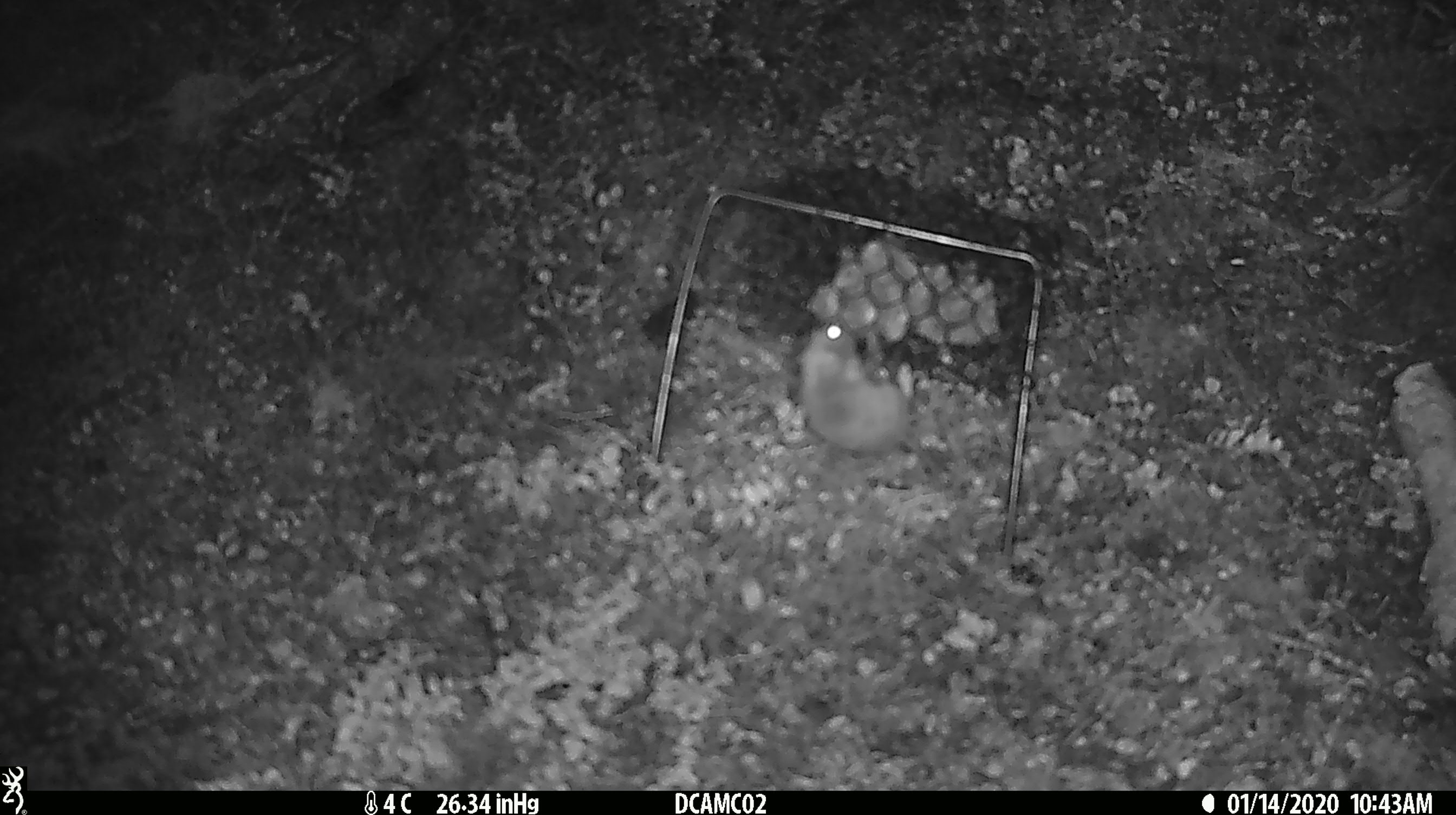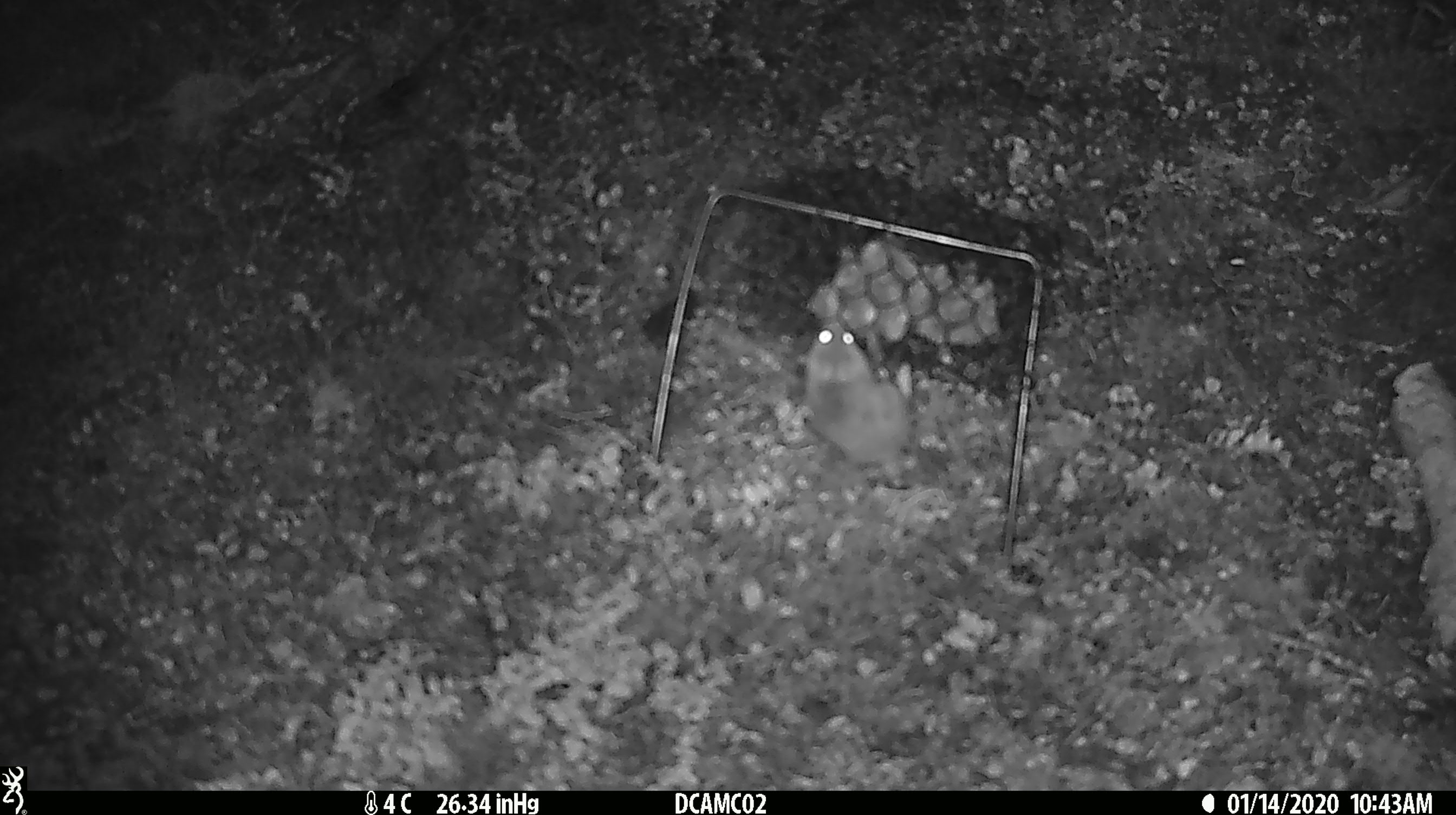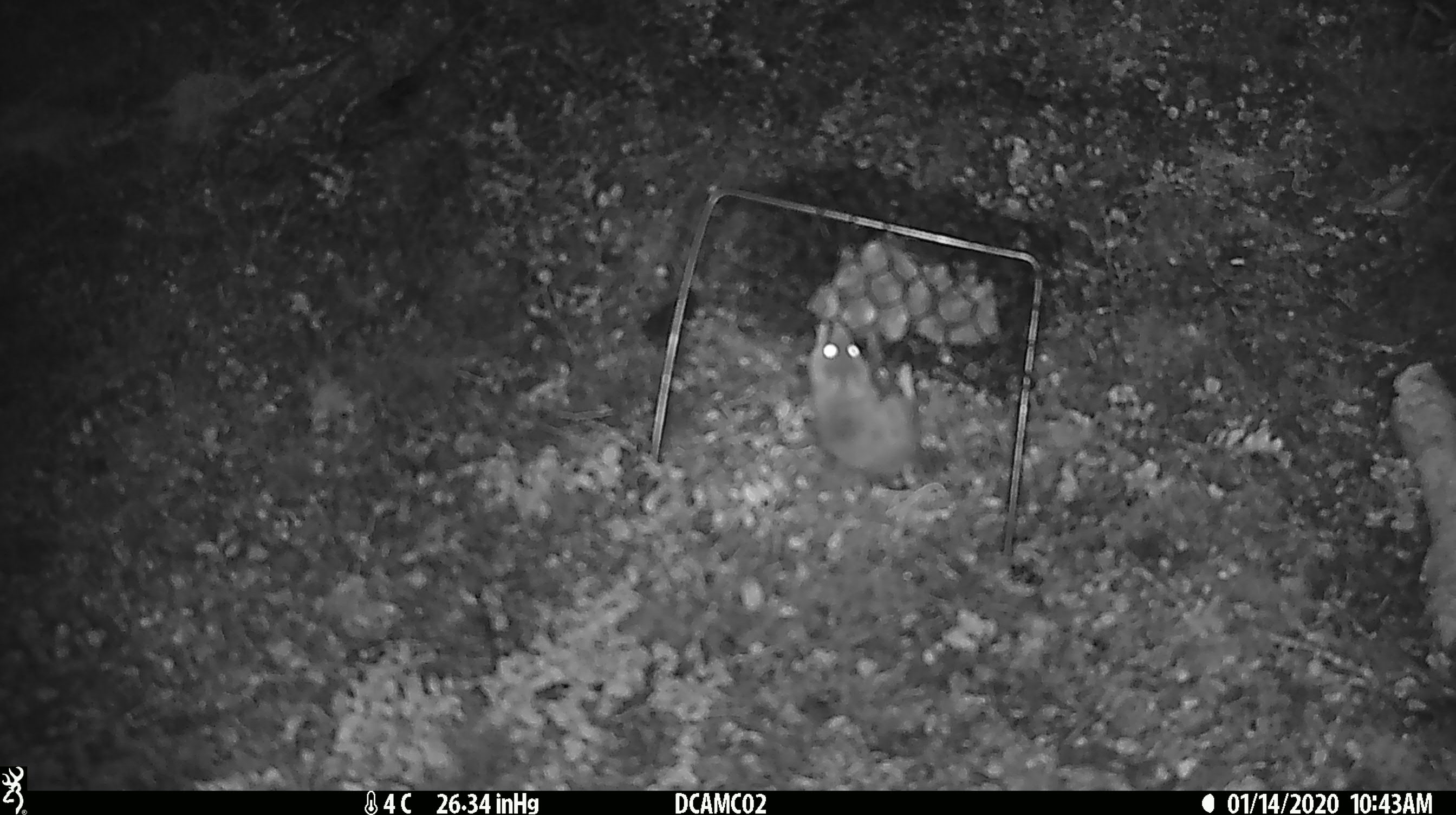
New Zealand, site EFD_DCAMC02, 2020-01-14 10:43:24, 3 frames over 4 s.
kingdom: Animalia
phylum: Chordata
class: Mammalia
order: Rodentia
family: Muridae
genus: Mus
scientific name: Mus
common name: mouse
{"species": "mouse (Mus)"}